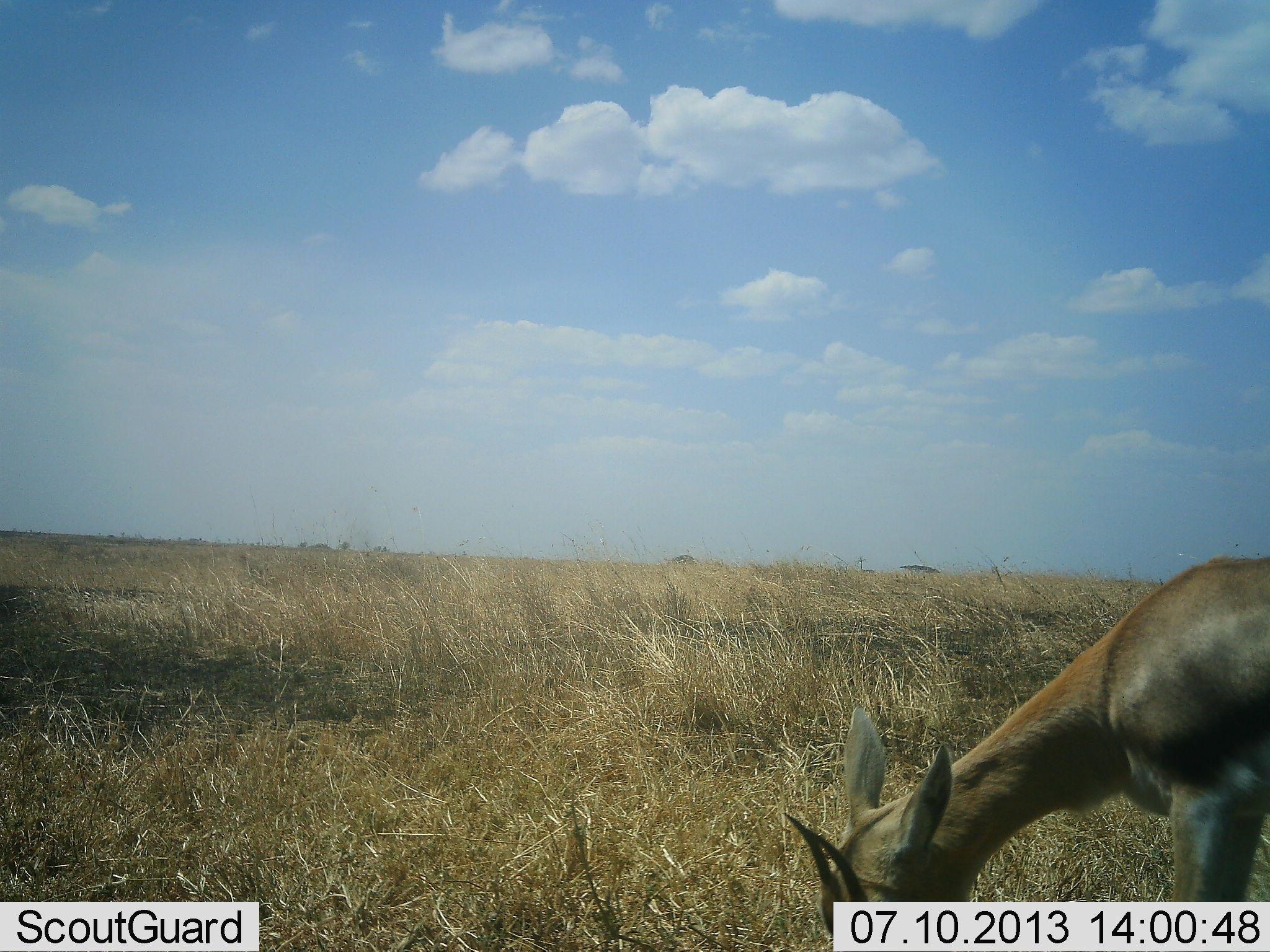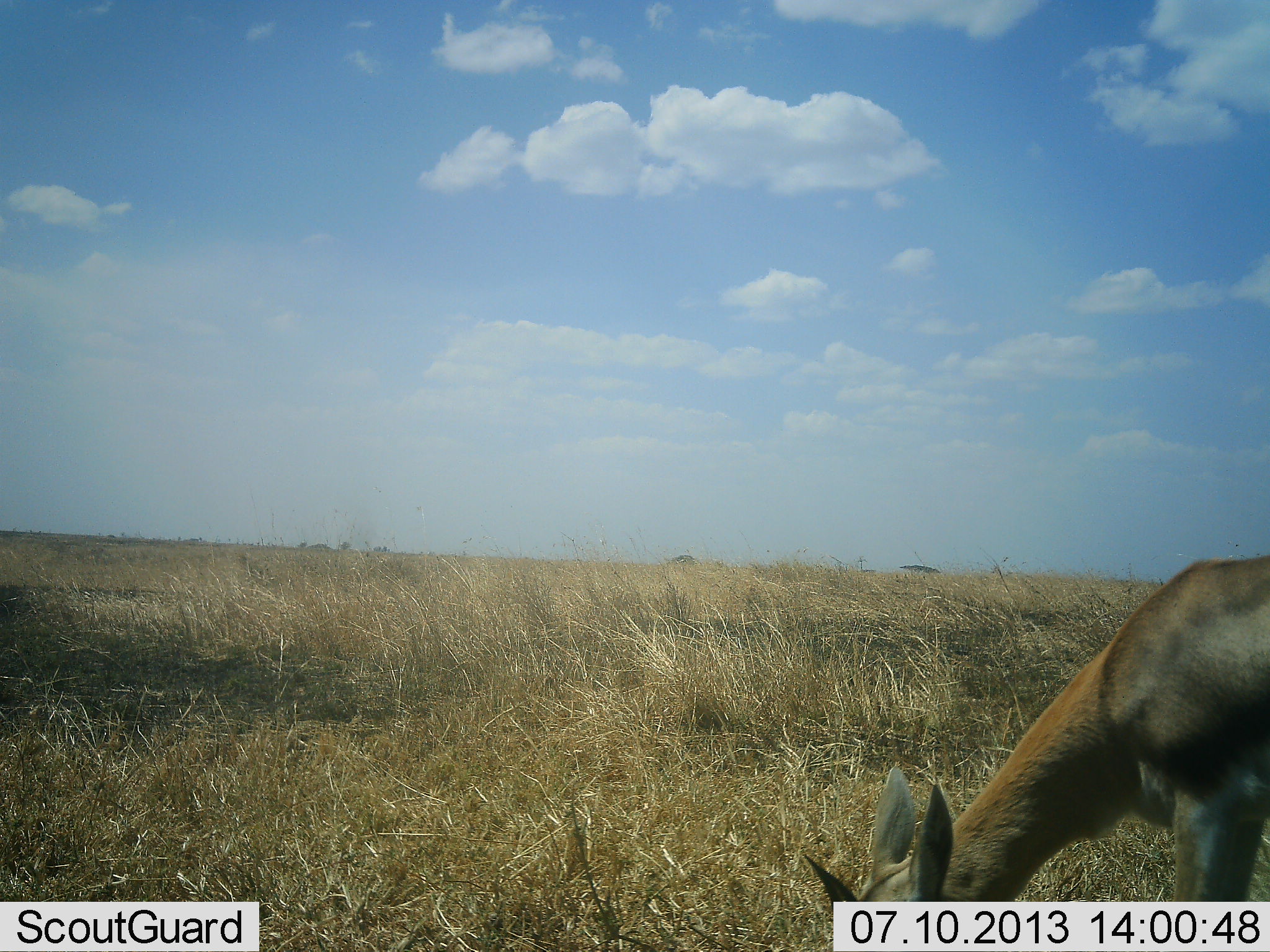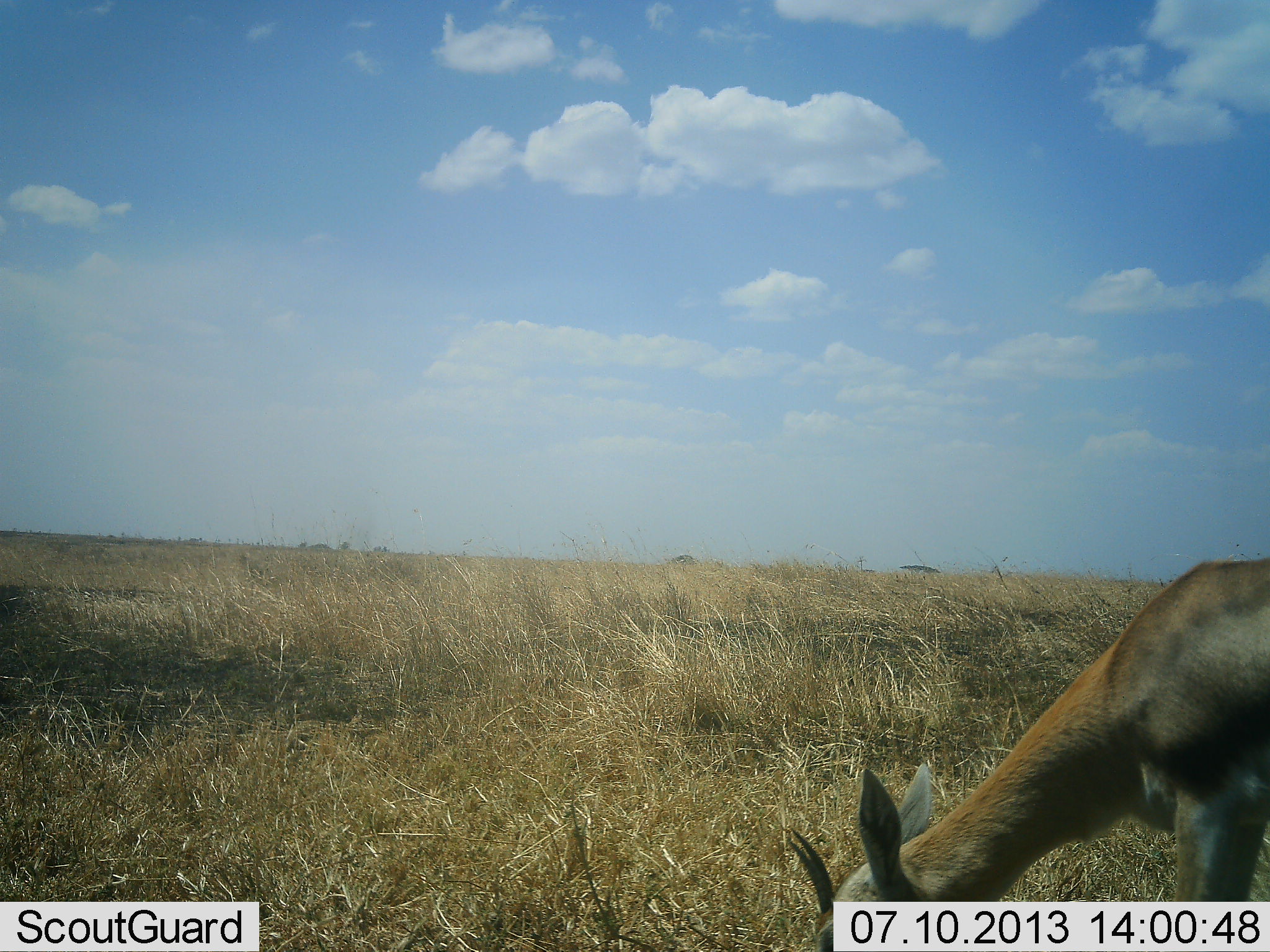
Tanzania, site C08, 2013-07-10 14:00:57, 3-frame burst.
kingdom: Animalia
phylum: Chordata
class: Mammalia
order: Artiodactyla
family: Bovidae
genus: Eudorcas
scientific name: Eudorcas thomsonii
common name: thomson's gazelle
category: gazellethomsons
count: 1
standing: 14%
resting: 0%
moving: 4%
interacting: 0%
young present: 0%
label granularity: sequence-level